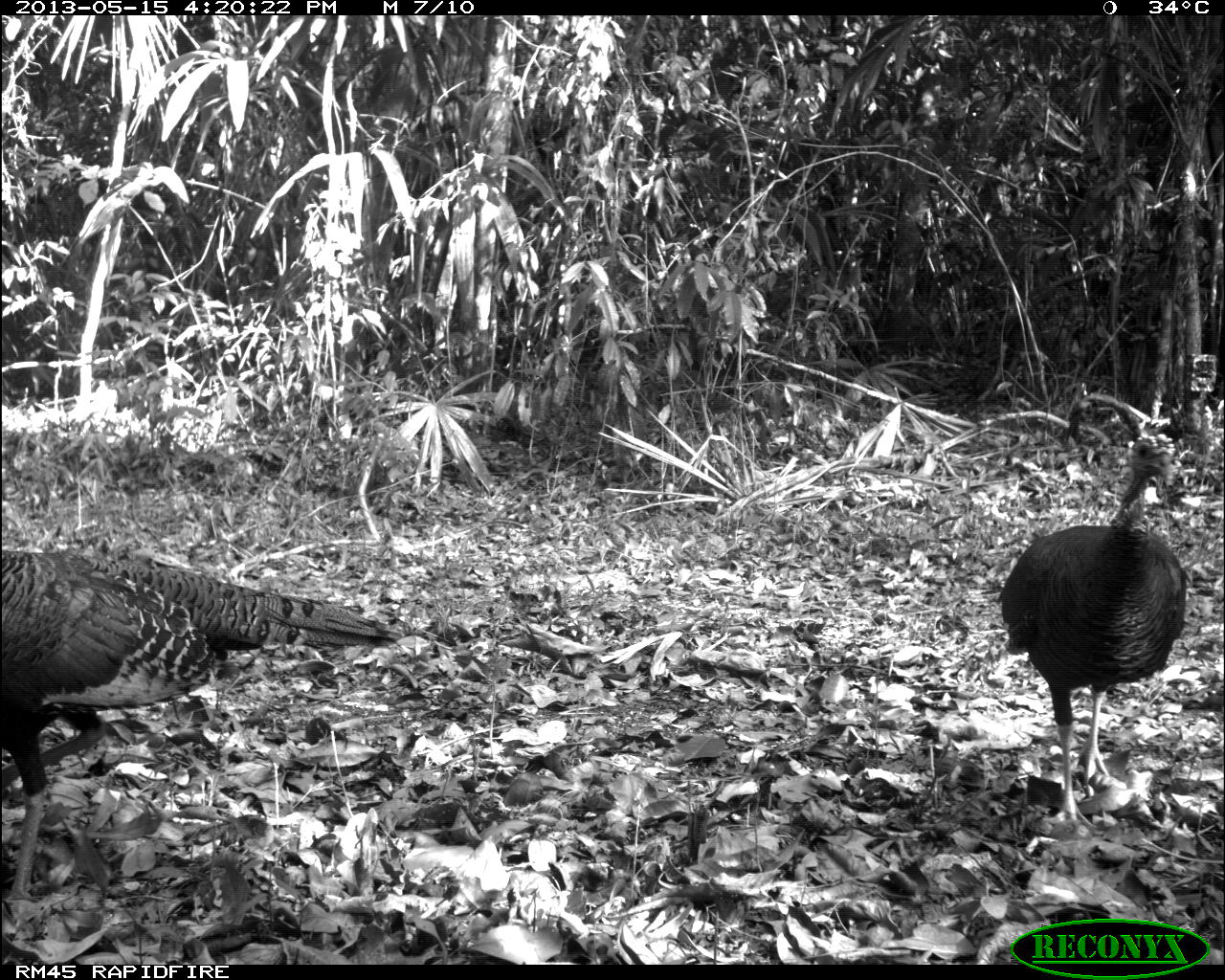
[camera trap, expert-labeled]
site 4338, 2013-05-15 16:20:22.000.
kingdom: Animalia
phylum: Chordata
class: Aves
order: Galliformes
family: Phasianidae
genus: Meleagris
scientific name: Meleagris ocellata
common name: ocellated turkey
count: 2